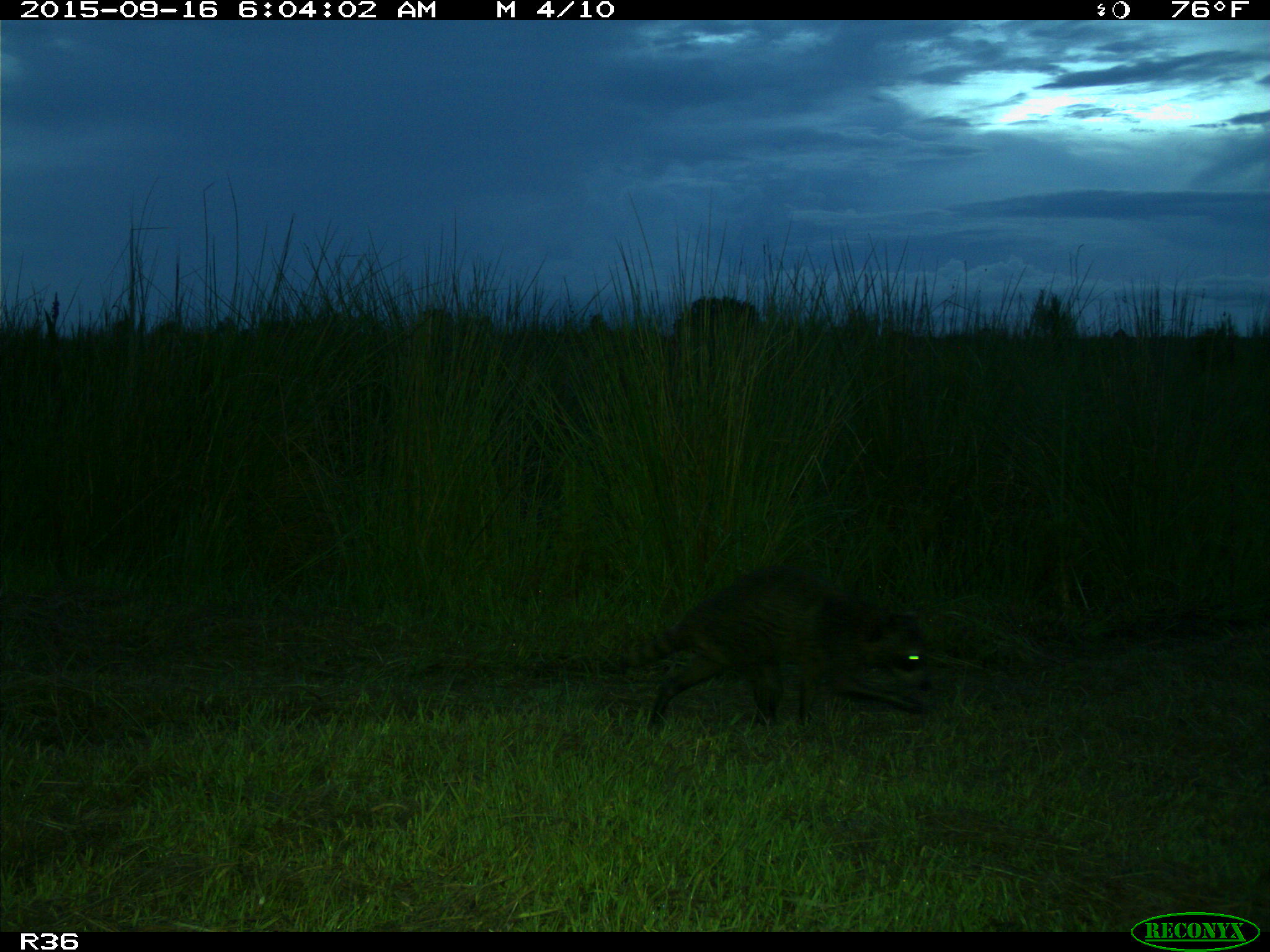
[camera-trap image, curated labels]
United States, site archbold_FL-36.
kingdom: Animalia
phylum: Chordata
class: Mammalia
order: Carnivora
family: Procyonidae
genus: Procyon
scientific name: Procyon lotor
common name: common raccoon